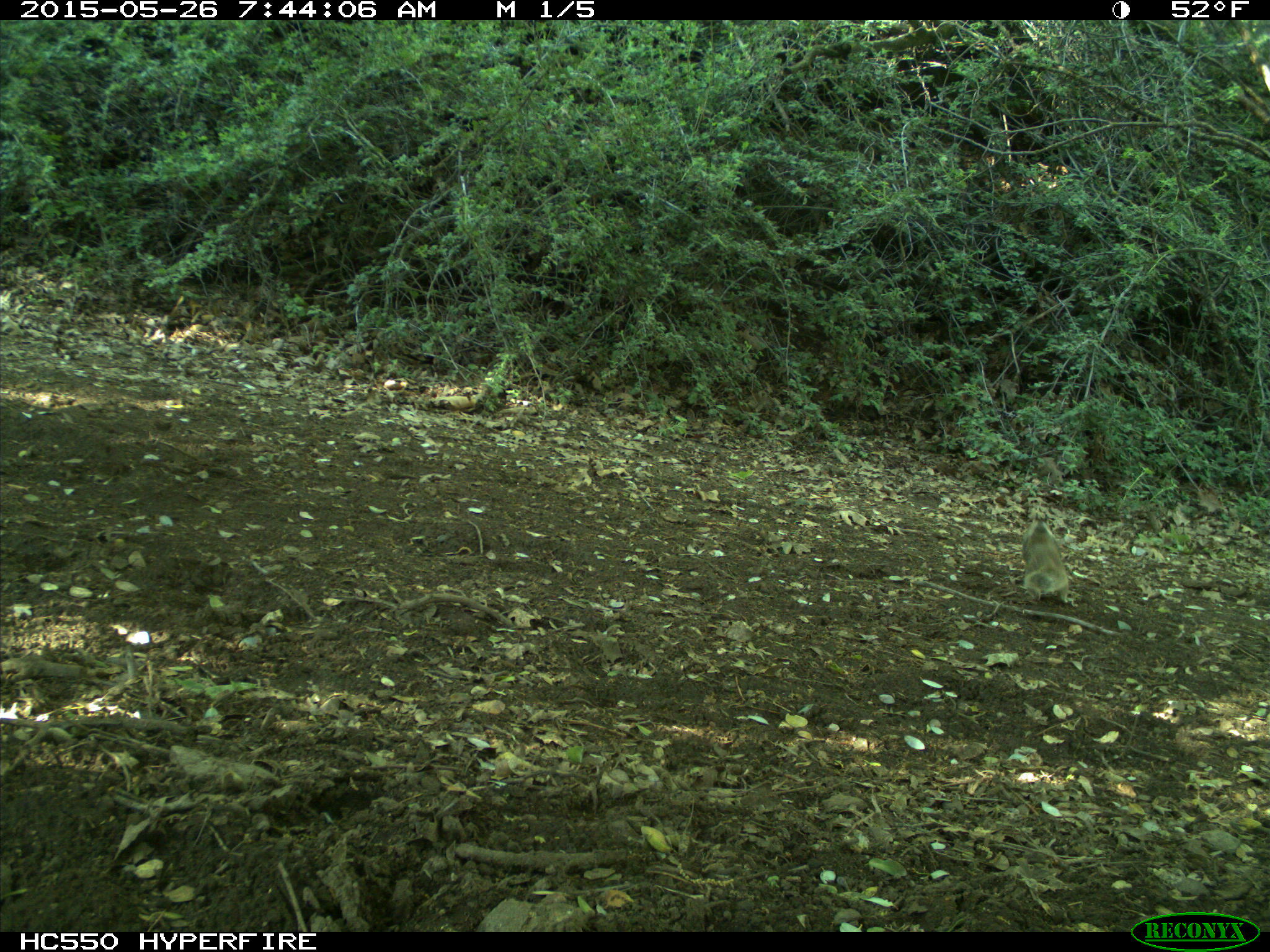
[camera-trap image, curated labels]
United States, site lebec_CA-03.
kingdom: Animalia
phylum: Chordata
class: Mammalia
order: Rodentia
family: Sciuridae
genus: Otospermophilus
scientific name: Otospermophilus beecheyi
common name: california ground squirrel